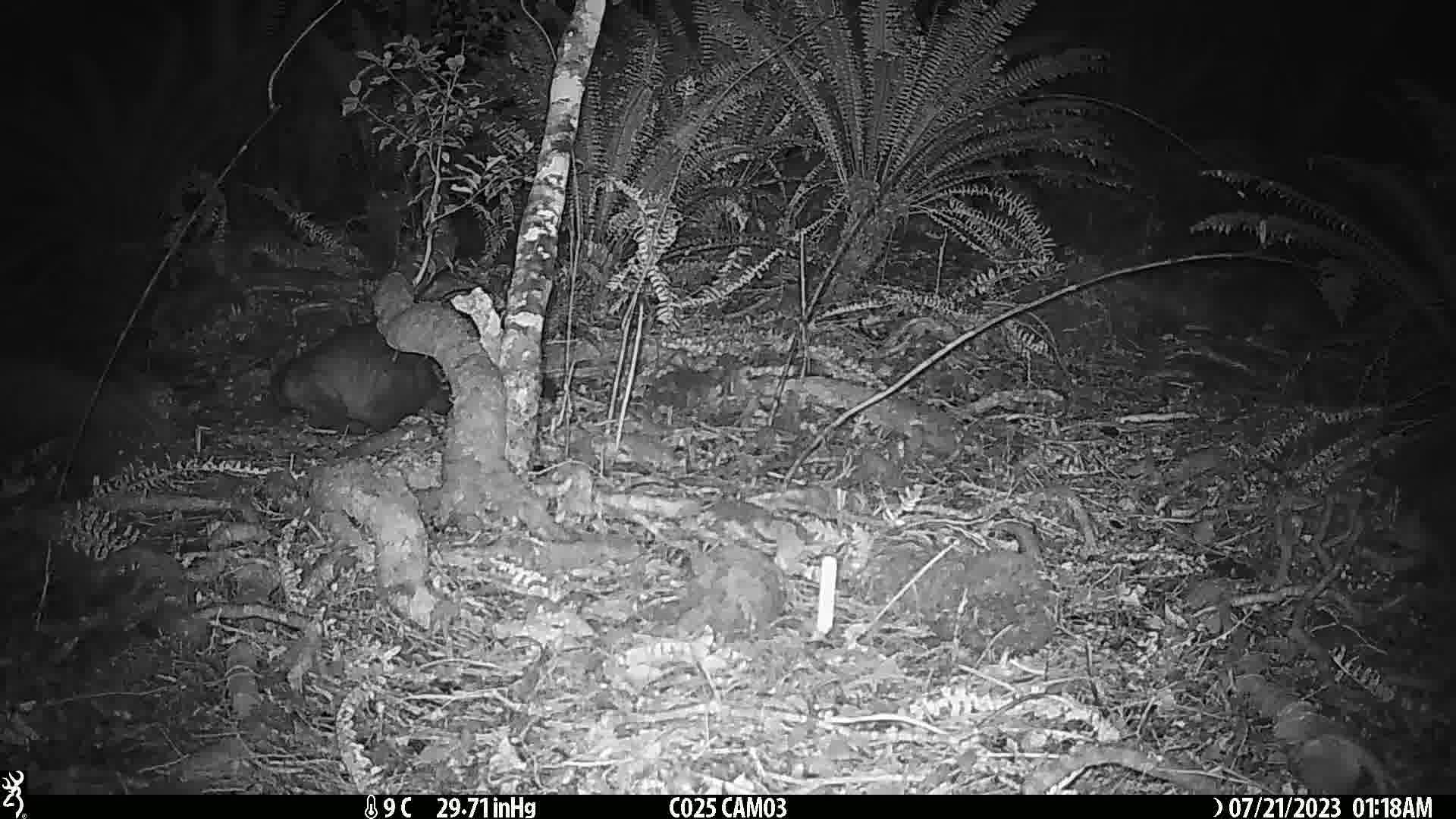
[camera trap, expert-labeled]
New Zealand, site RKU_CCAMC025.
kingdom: Animalia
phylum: Chordata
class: Mammalia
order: Diprotodontia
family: Phalangeridae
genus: Trichosurus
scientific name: Trichosurus vulpecula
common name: common brushtail possum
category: possum